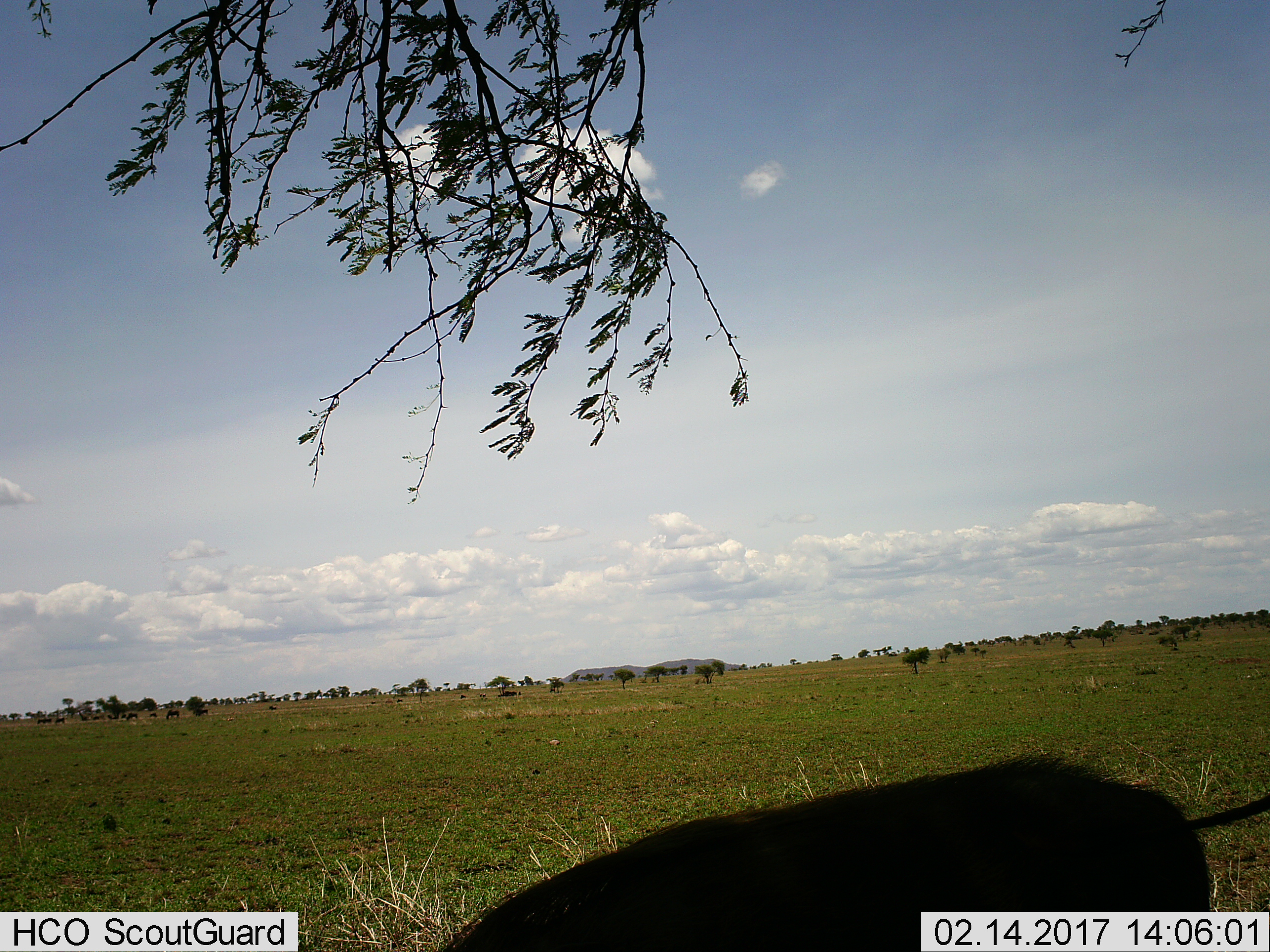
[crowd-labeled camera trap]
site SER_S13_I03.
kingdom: Animalia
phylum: Chordata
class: Mammalia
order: Artiodactyla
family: Bovidae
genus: Connochaetes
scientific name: Connochaetes taurinus taurinus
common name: blue wildebeest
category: wildebeestblue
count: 8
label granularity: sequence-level